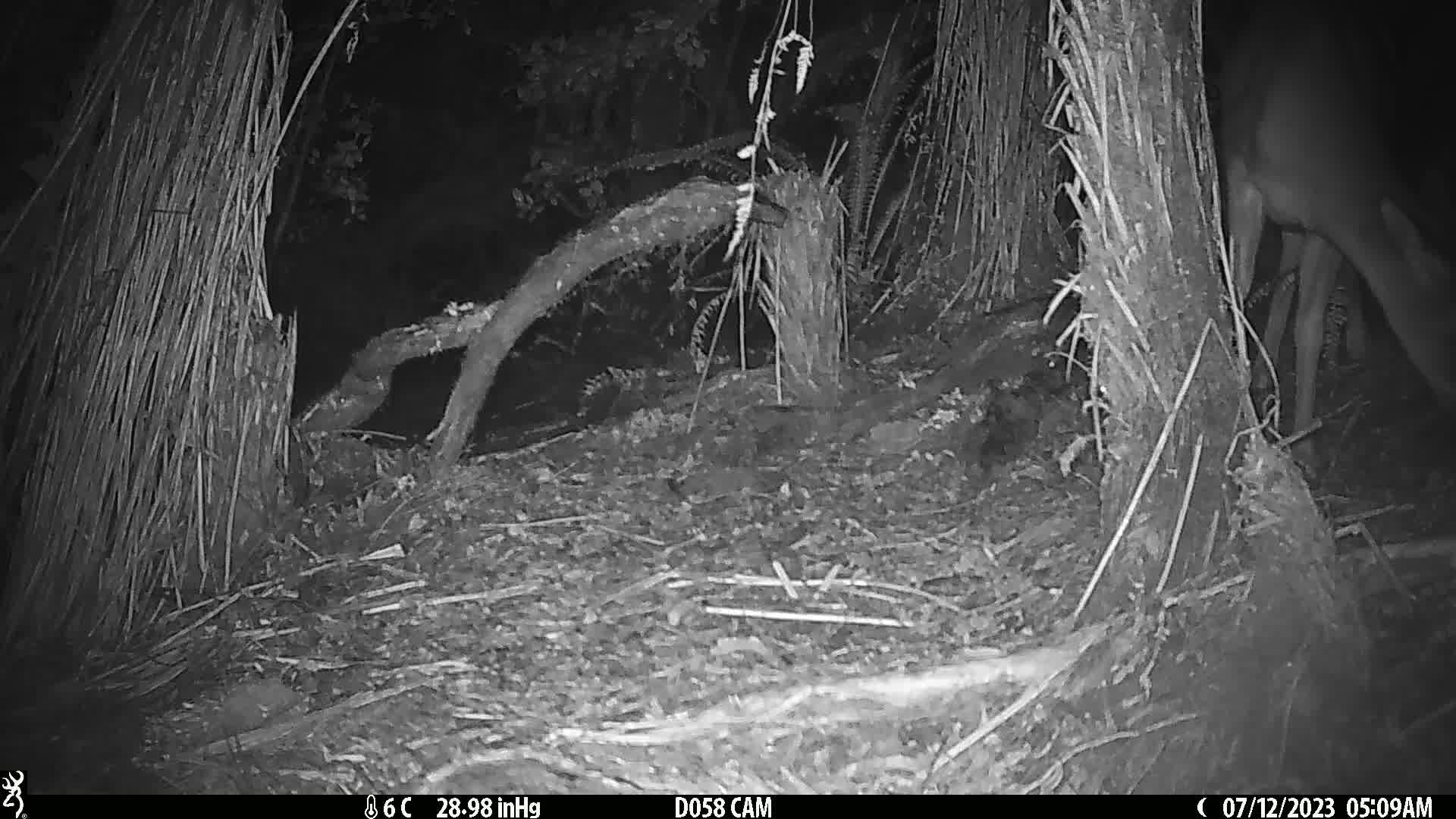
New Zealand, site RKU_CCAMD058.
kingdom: Animalia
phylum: Chordata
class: Mammalia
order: Artiodactyla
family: Cervidae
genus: Odocoileus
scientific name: Odocoileus virginianus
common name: white-tailed deer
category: white tailed deer